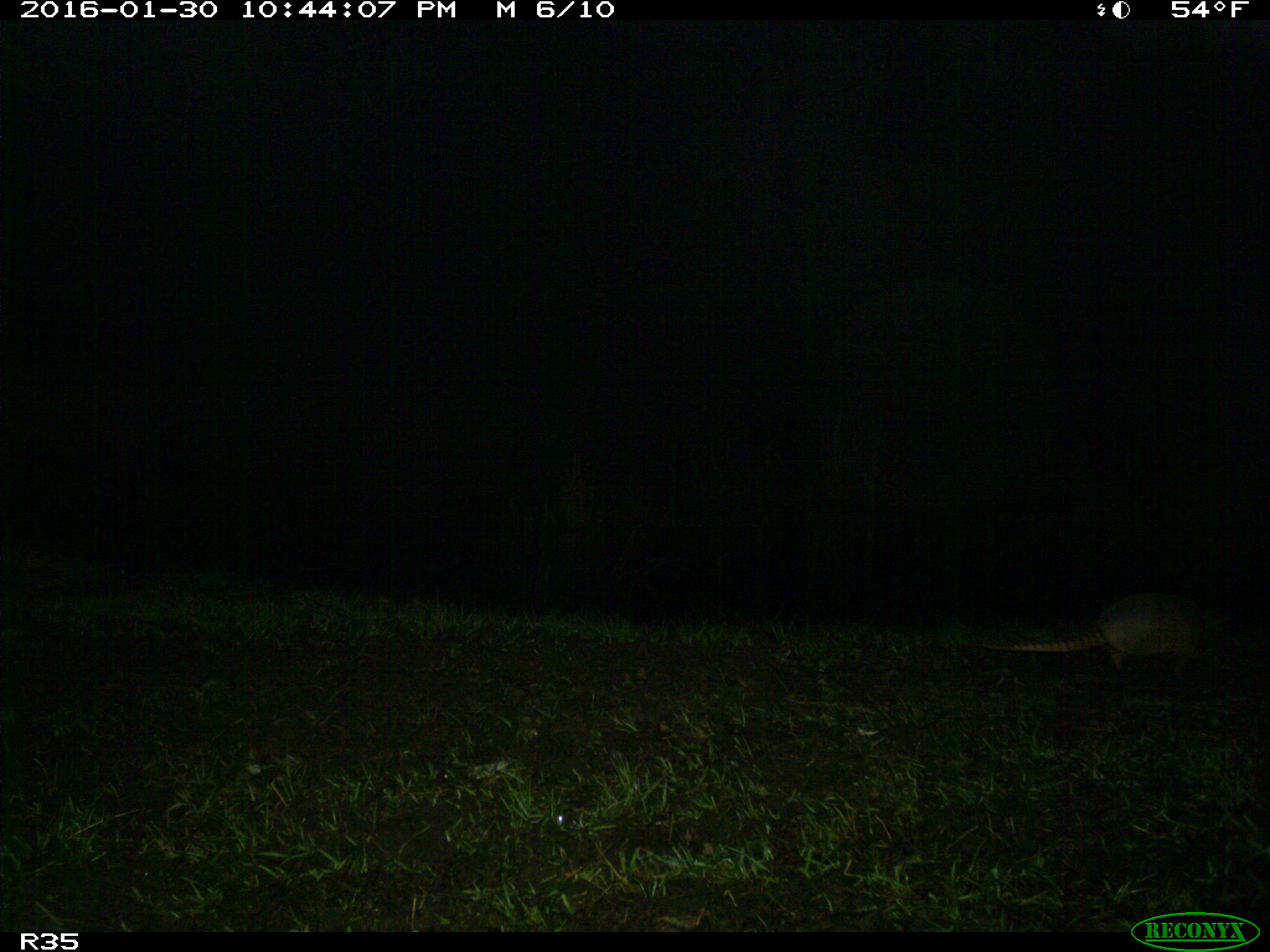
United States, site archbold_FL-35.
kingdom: Animalia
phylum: Chordata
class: Mammalia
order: Cingulata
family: Dasypodidae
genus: Dasypus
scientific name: Dasypus novemcinctus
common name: nine-banded armadillo